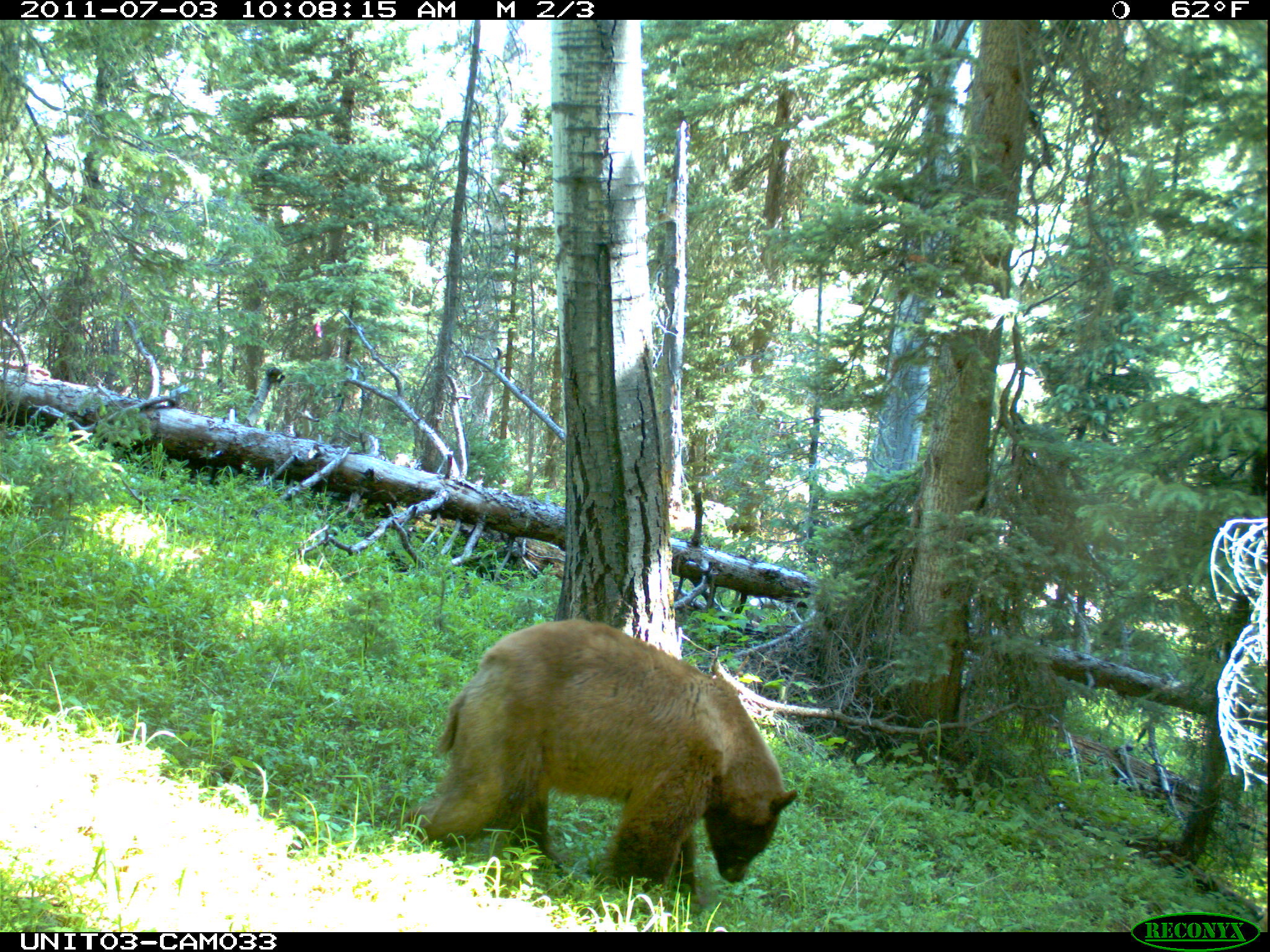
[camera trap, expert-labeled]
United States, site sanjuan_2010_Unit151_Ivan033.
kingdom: Animalia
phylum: Chordata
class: Mammalia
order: Carnivora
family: Ursidae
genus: Ursus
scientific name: Ursus americanus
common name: american black bear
Ursus americanus (american black bear).